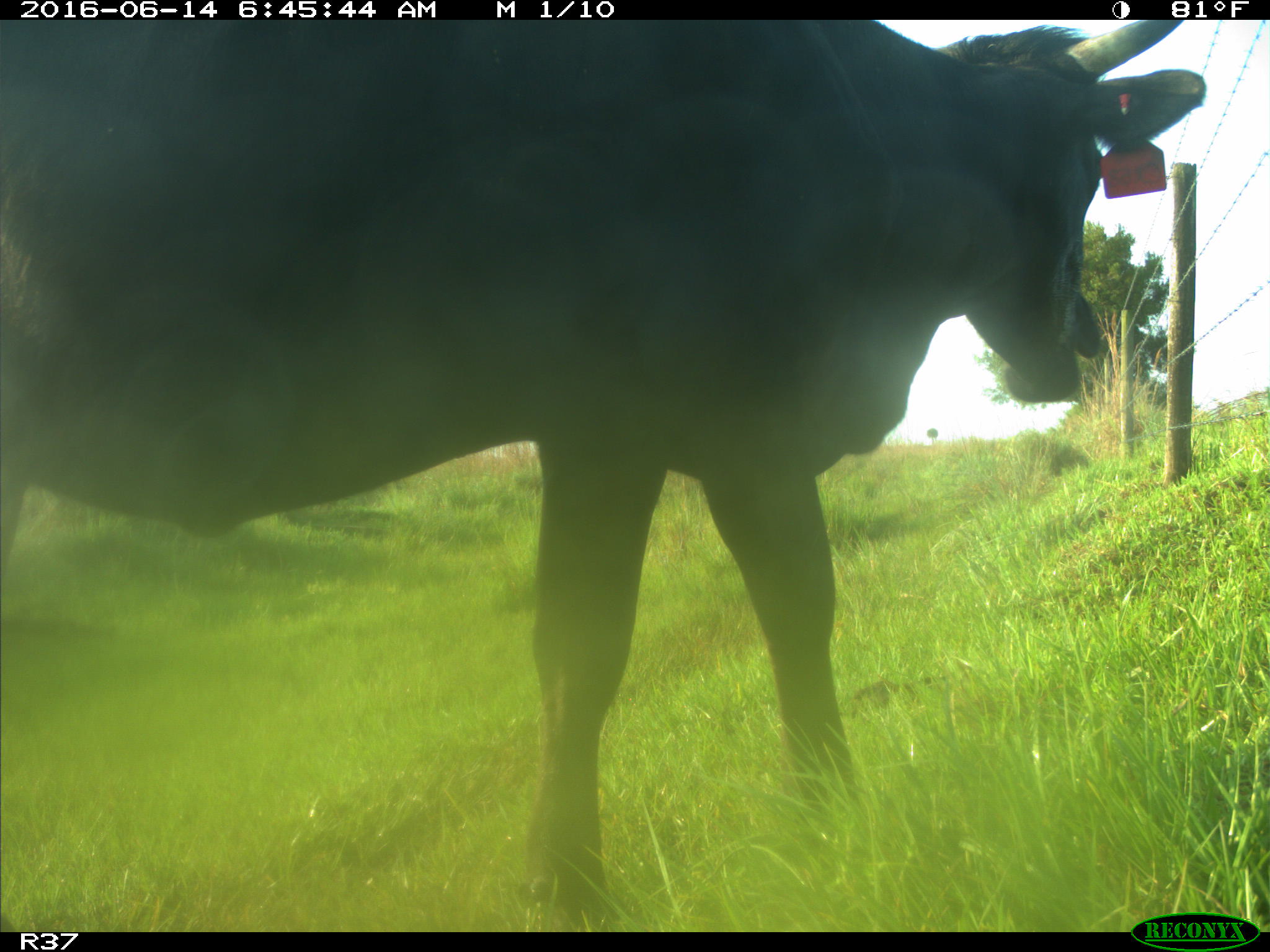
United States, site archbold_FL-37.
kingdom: Animalia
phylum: Chordata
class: Mammalia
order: Artiodactyla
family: Bovidae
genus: Bos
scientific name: Bos taurus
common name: domestic cow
Bos taurus (domestic cow).